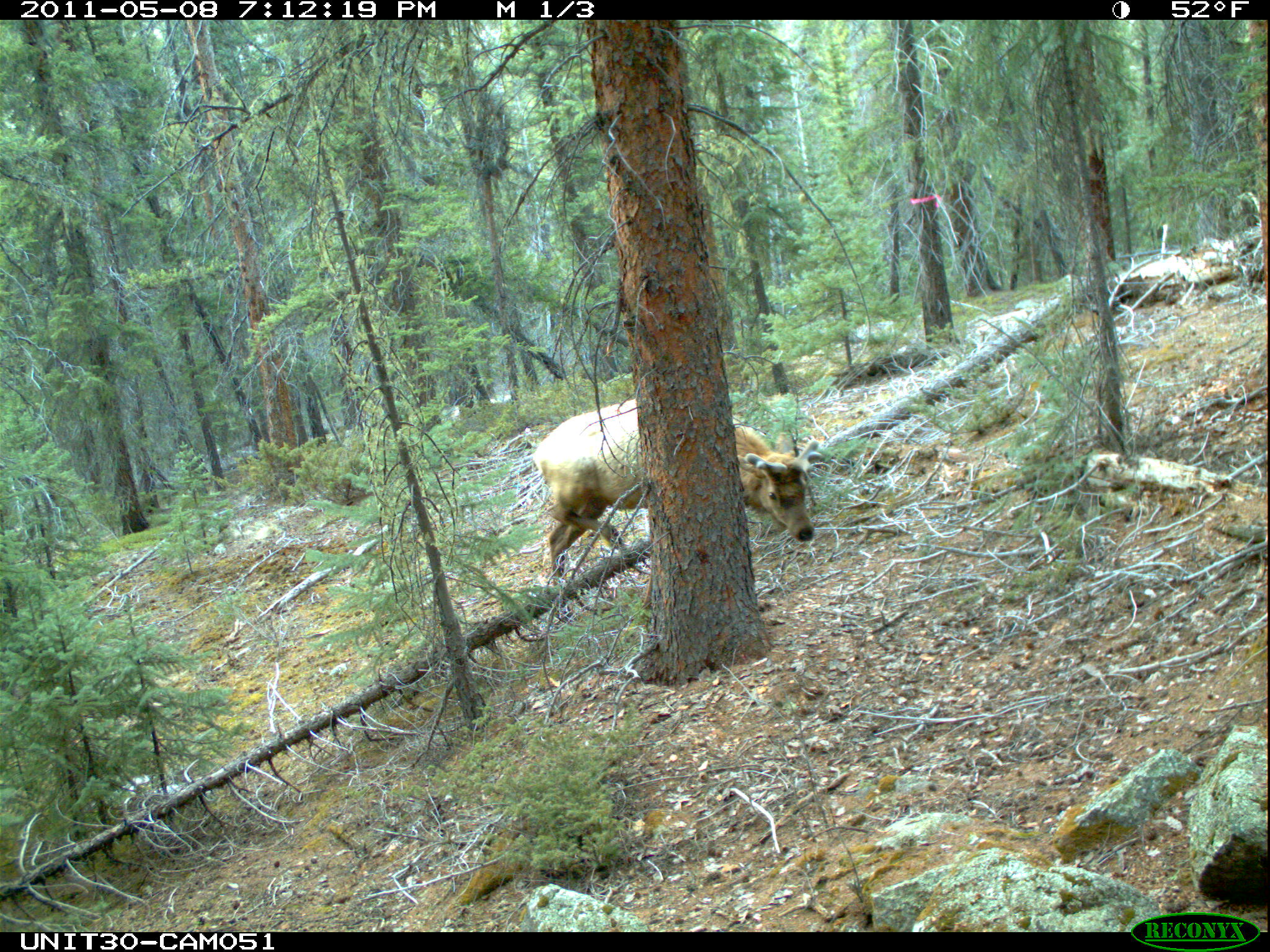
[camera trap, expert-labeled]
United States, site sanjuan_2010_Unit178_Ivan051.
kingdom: Animalia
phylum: Chordata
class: Mammalia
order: Artiodactyla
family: Cervidae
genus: Cervus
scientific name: Cervus elaphus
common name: red deer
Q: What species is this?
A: Cervus elaphus (red deer).